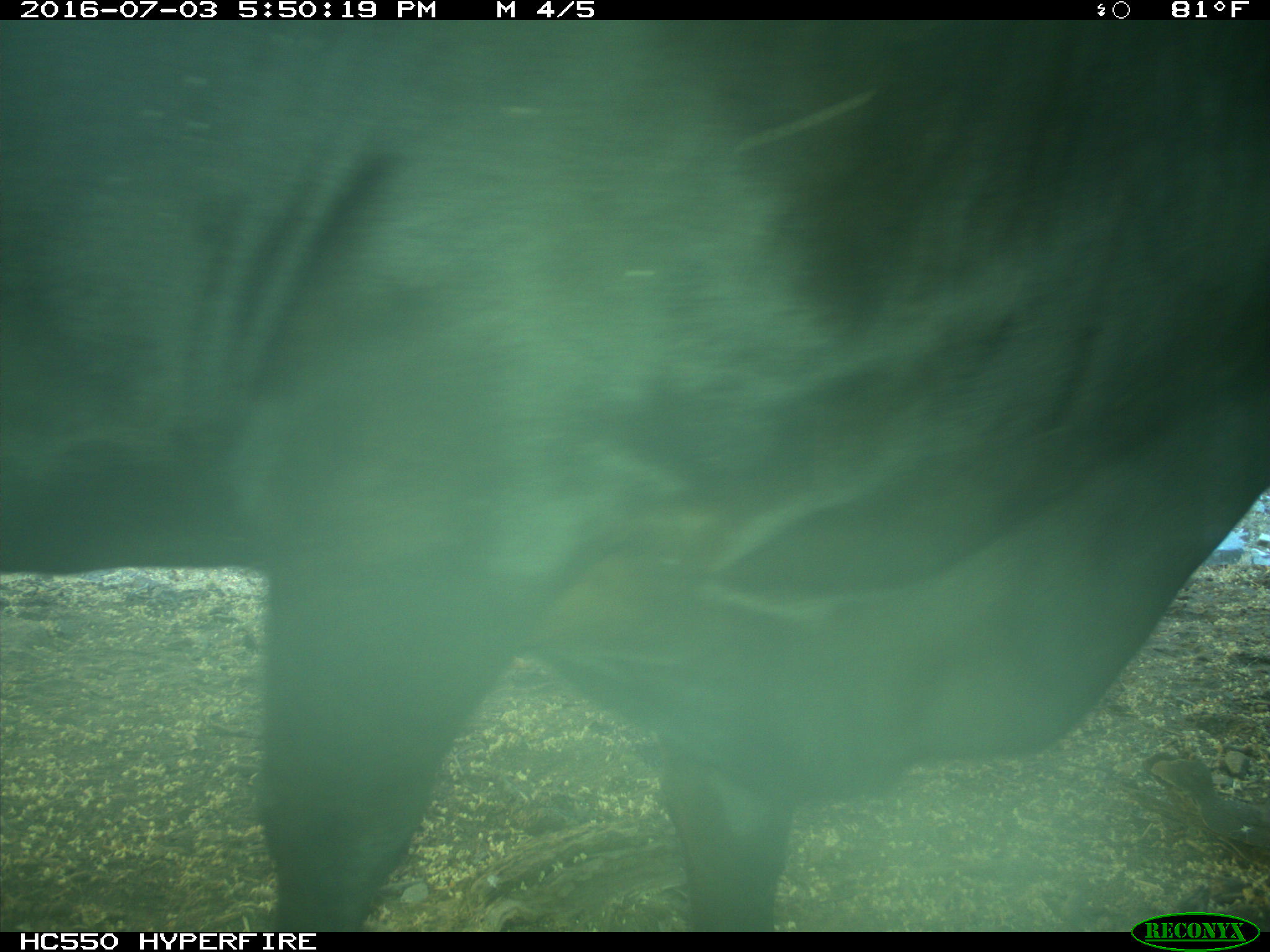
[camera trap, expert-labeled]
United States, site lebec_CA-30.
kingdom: Animalia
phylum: Chordata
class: Mammalia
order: Artiodactyla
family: Bovidae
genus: Bos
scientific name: Bos taurus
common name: domestic cow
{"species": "Bos taurus (domestic cow)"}